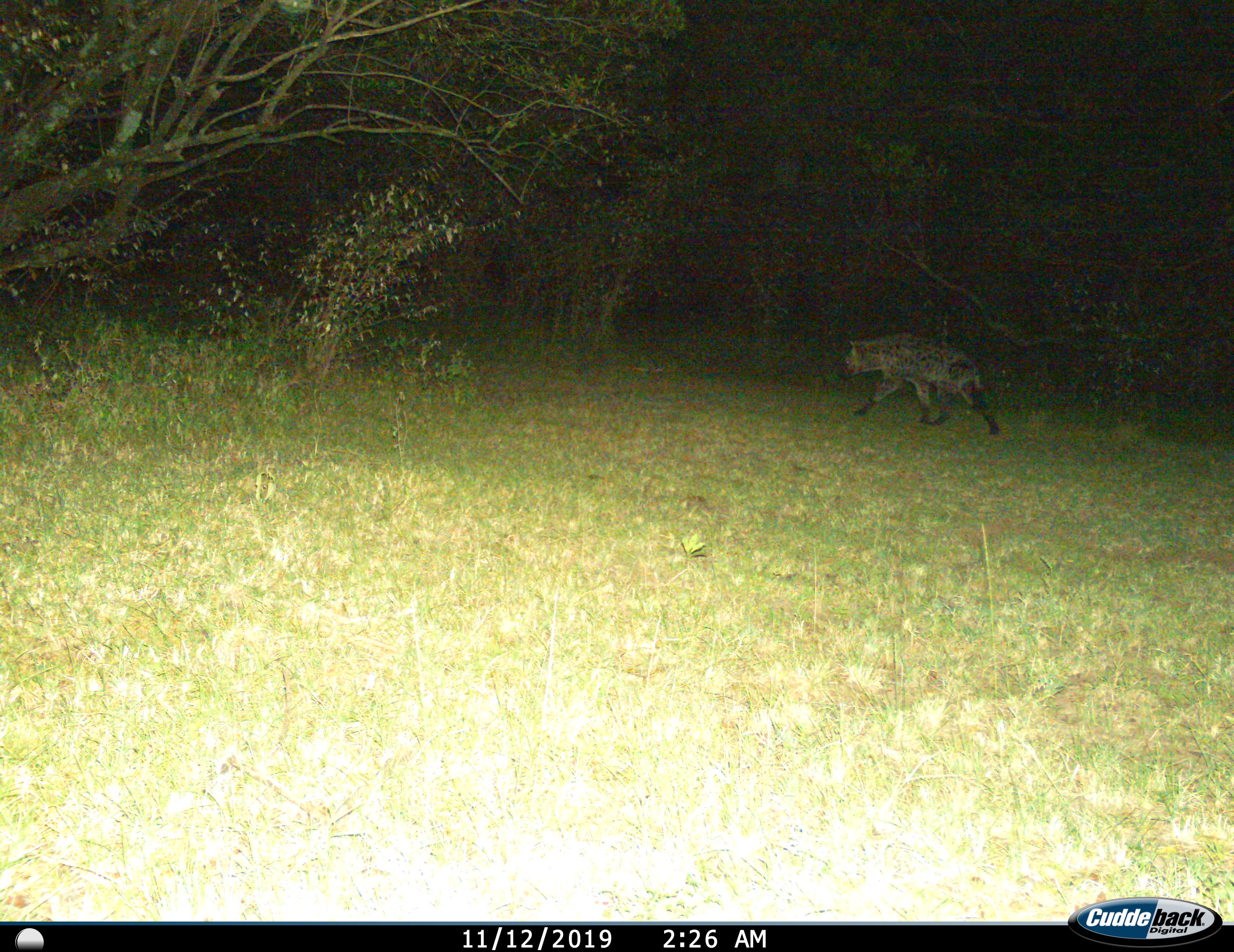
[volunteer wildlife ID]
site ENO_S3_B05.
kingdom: Animalia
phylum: Chordata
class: Mammalia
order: Carnivora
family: Hyaenidae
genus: Crocuta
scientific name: Crocuta crocuta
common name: spotted hyena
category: hyenaspotted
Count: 1.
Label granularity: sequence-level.